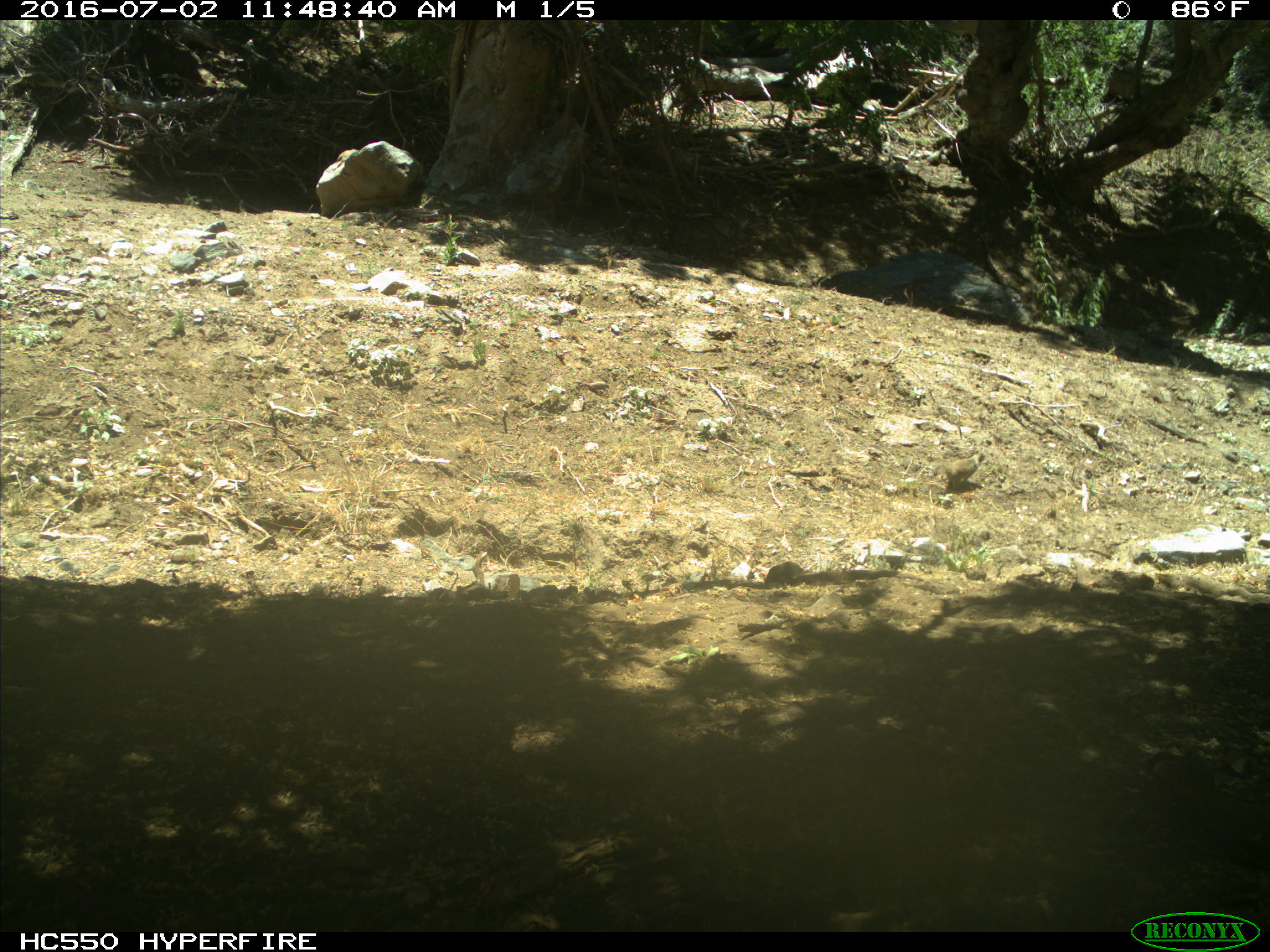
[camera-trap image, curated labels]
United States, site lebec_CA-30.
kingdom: Animalia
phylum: Chordata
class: Mammalia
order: Rodentia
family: Sciuridae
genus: Otospermophilus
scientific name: Otospermophilus beecheyi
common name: california ground squirrel